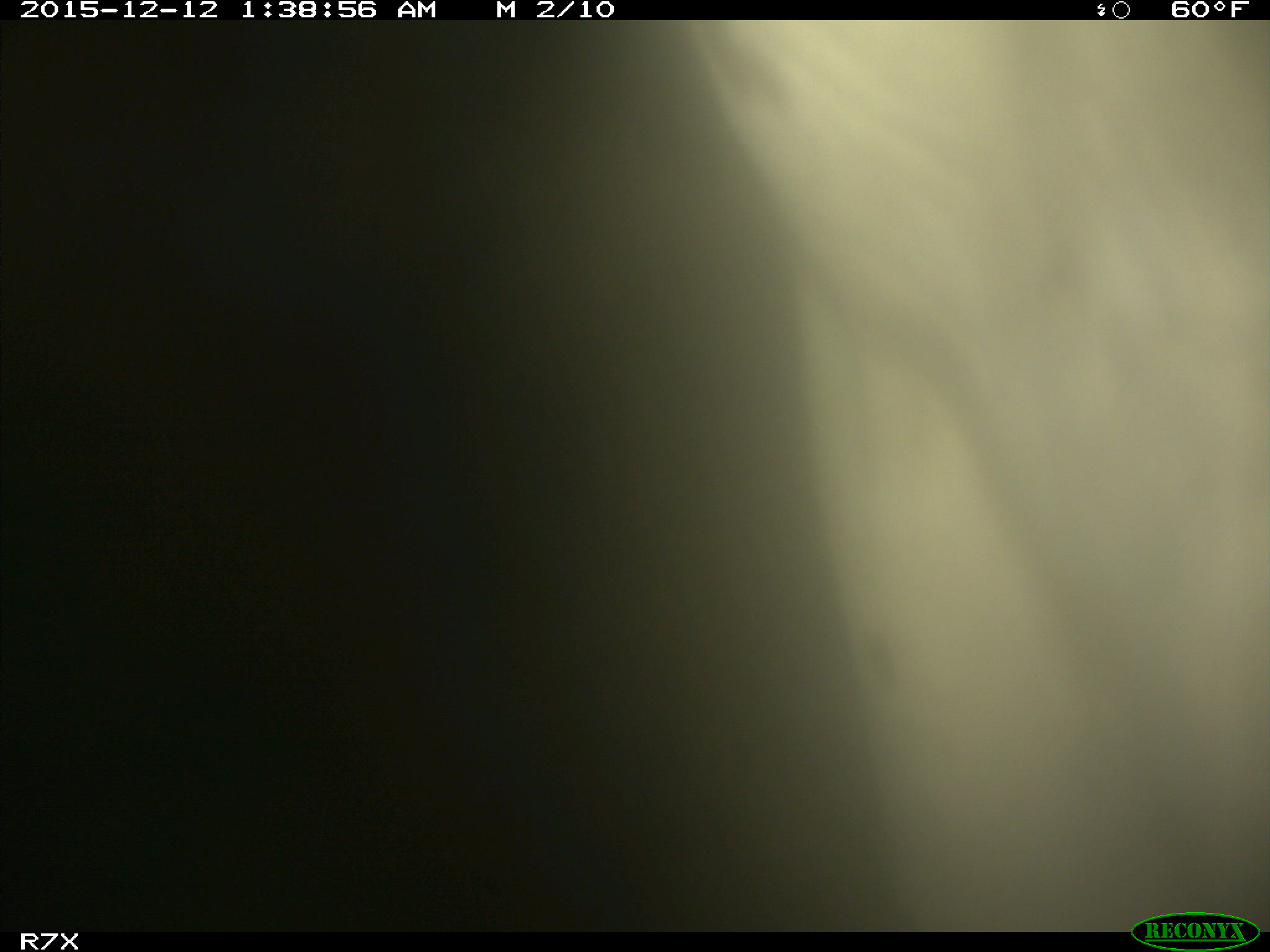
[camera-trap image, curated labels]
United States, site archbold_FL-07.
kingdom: Animalia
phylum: Chordata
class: Mammalia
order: Artiodactyla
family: Bovidae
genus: Bos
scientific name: Bos taurus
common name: domestic cow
Bos taurus (domestic cow).